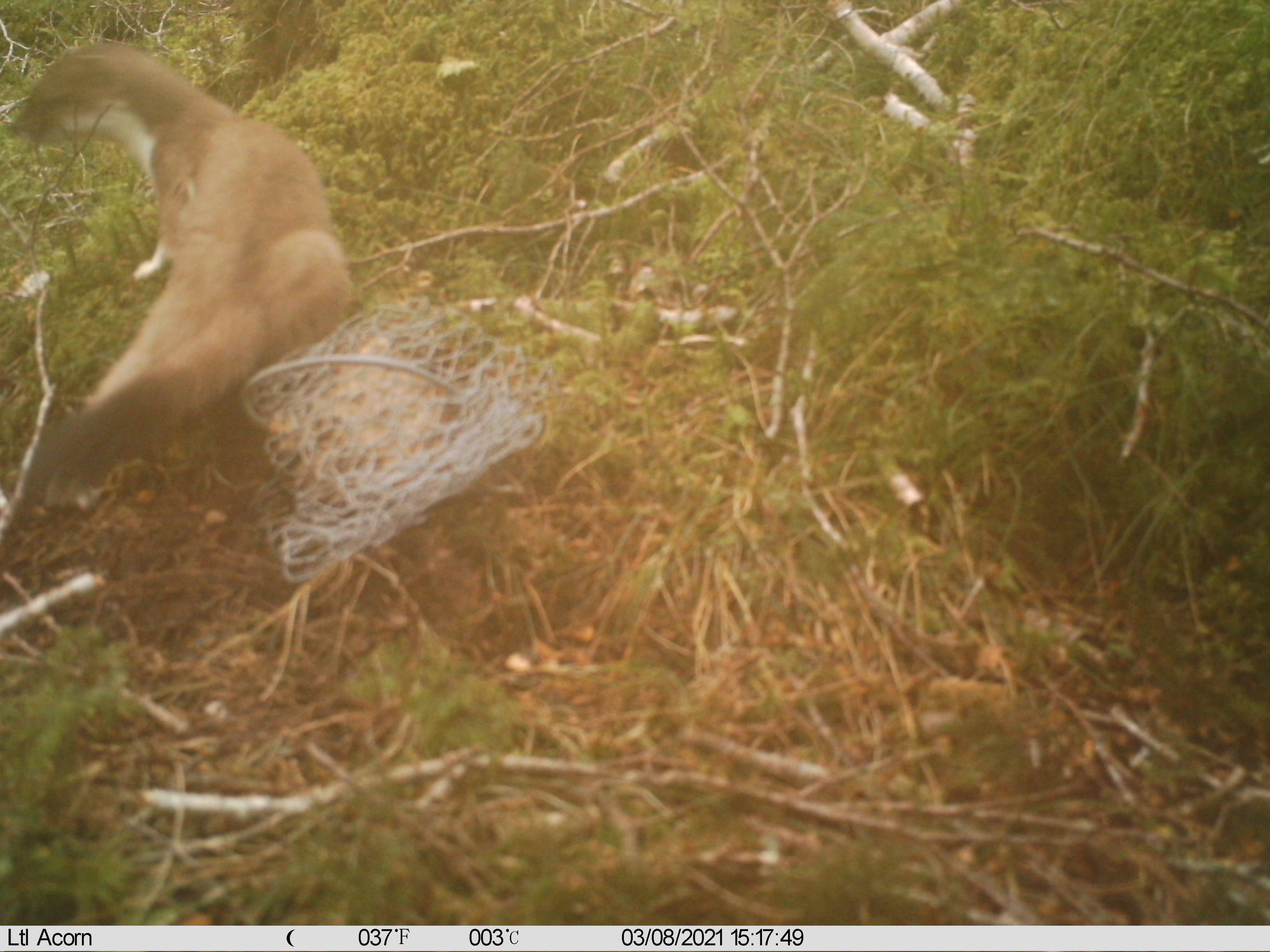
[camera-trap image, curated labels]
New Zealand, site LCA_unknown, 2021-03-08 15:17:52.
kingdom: Animalia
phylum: Chordata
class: Mammalia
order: Carnivora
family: Mustelidae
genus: Mustela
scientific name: Mustela erminea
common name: stoat